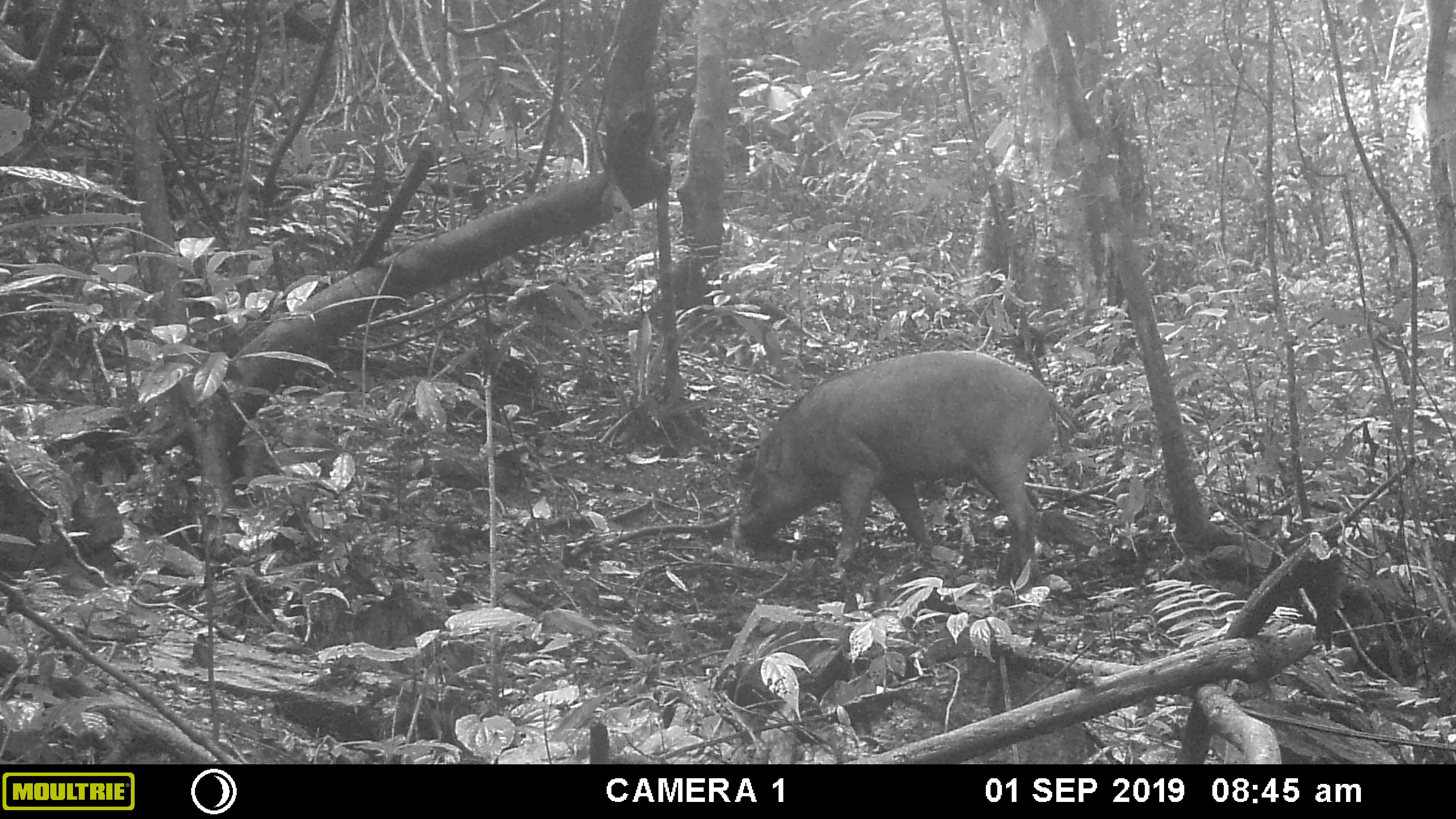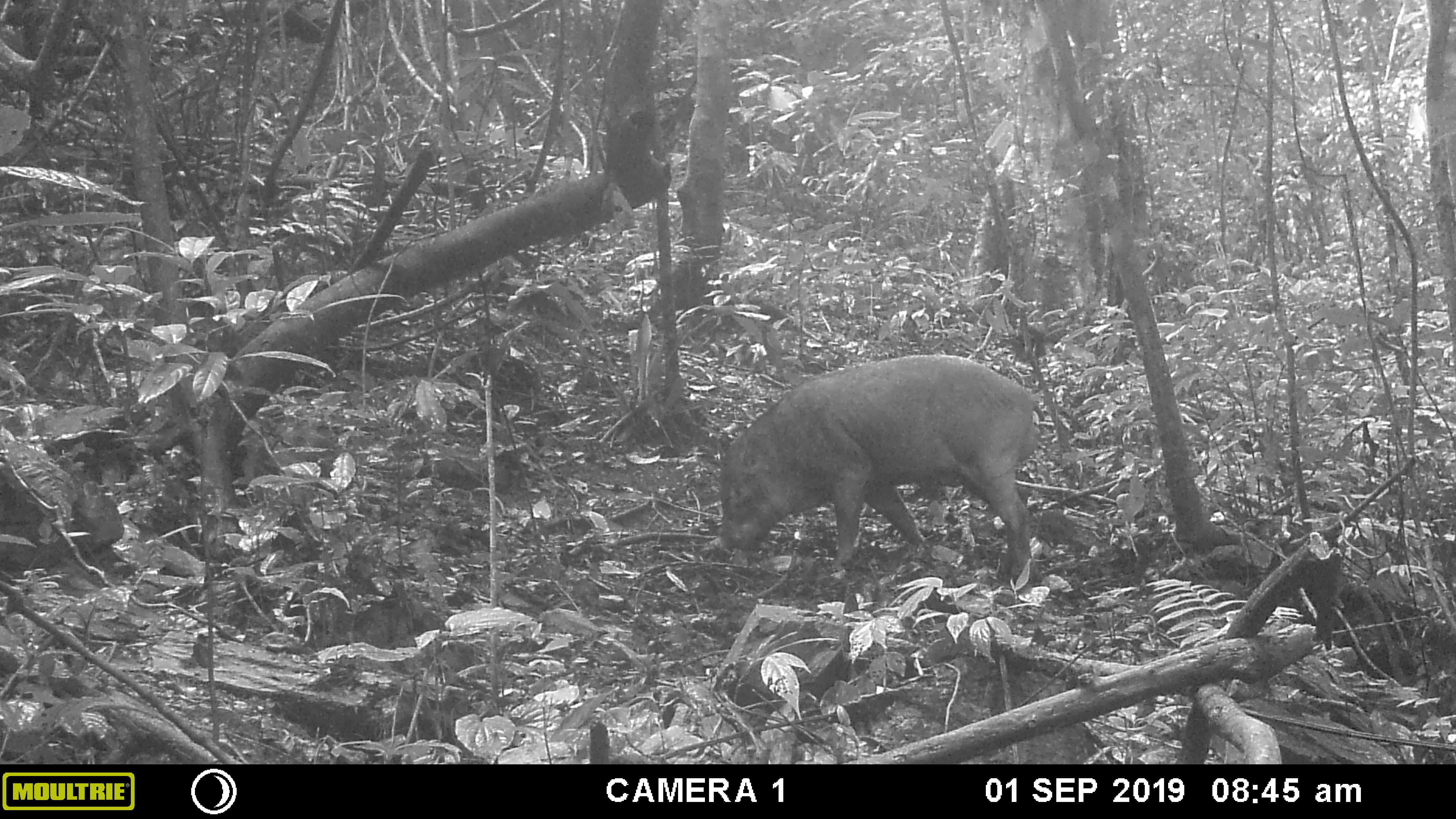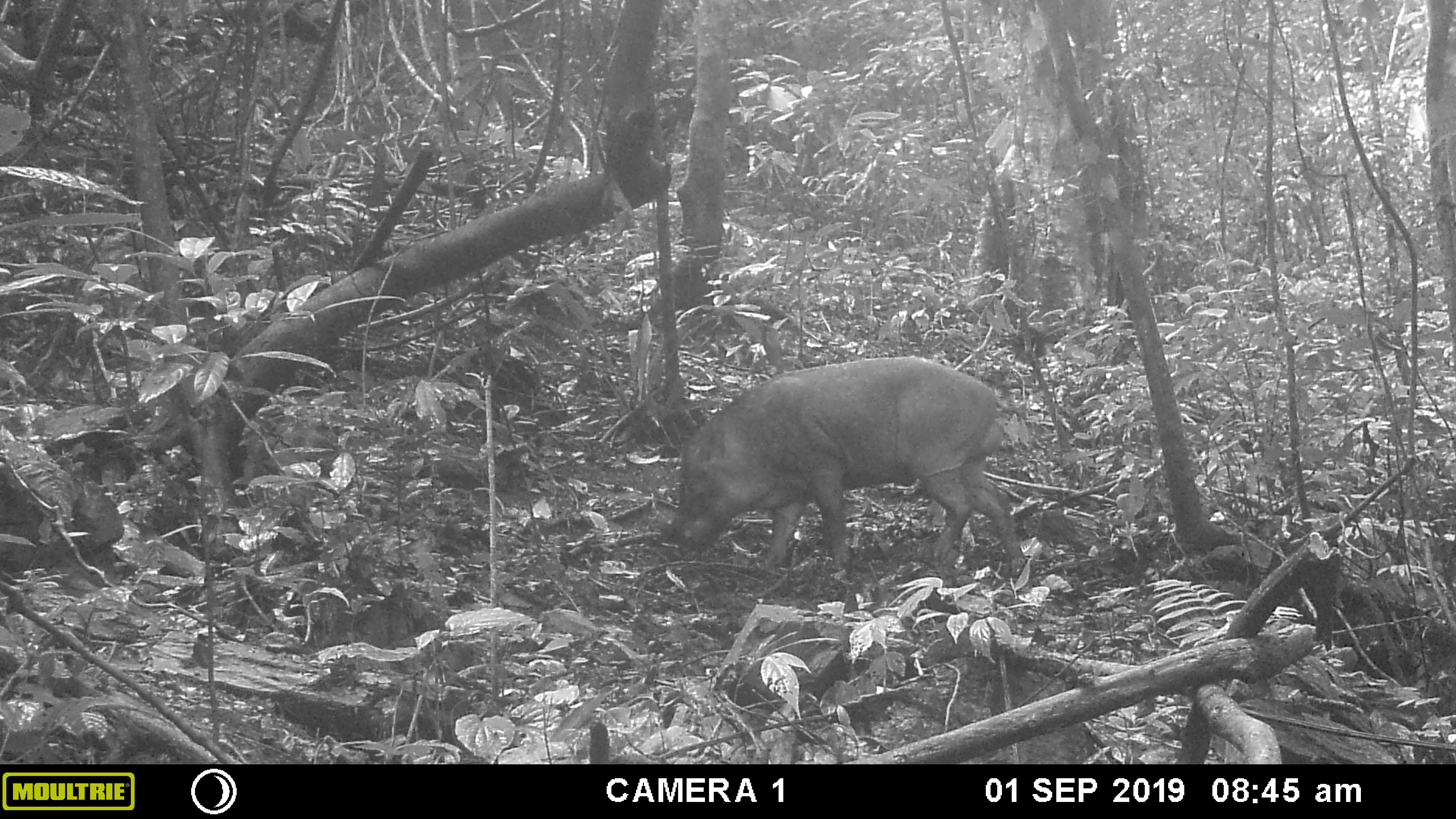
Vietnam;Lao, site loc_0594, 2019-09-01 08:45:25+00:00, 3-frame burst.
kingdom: Animalia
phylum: Chordata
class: Mammalia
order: Artiodactyla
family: Suidae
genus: Sus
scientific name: Sus scrofa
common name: eurasian wild pig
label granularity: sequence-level